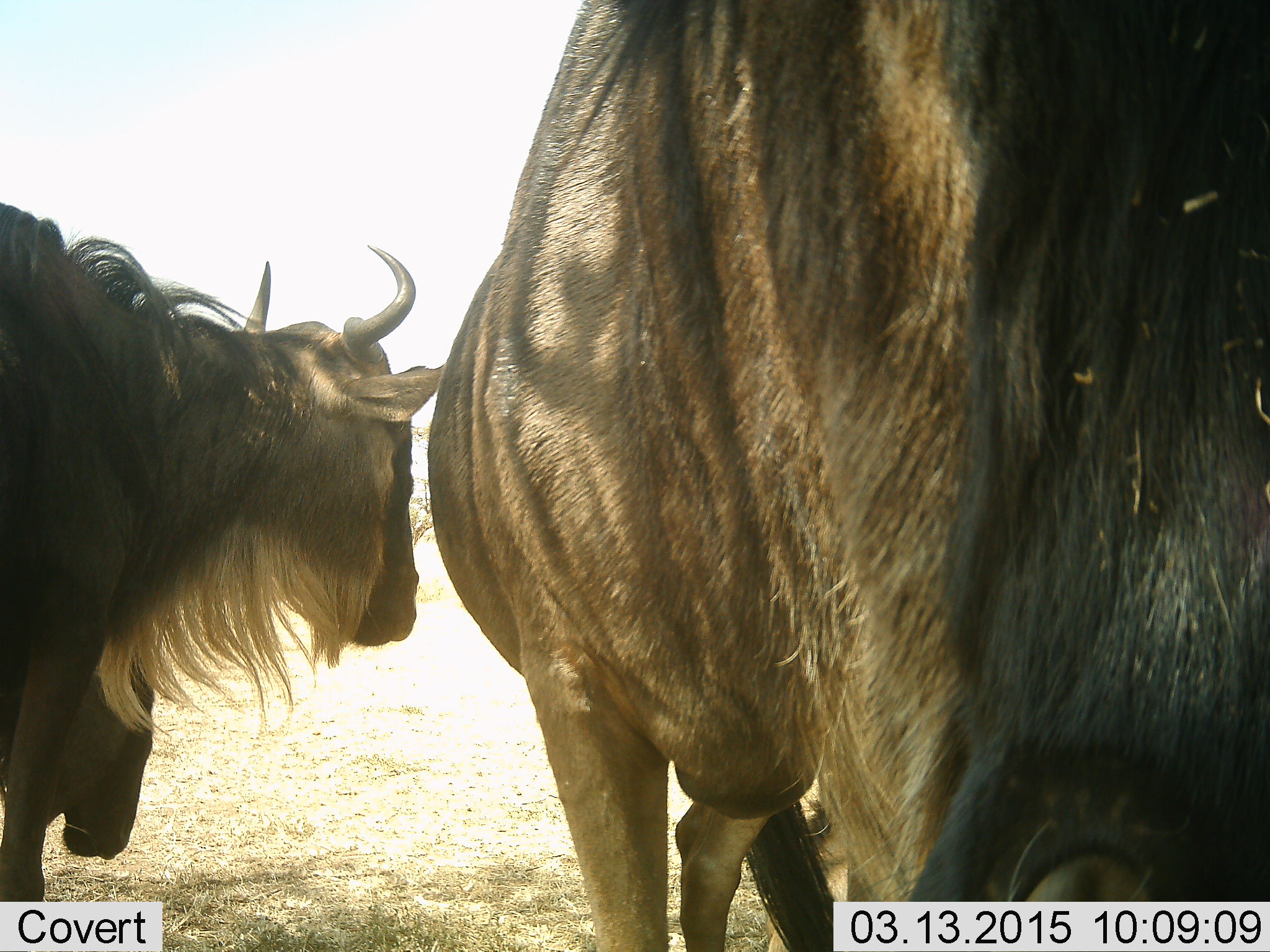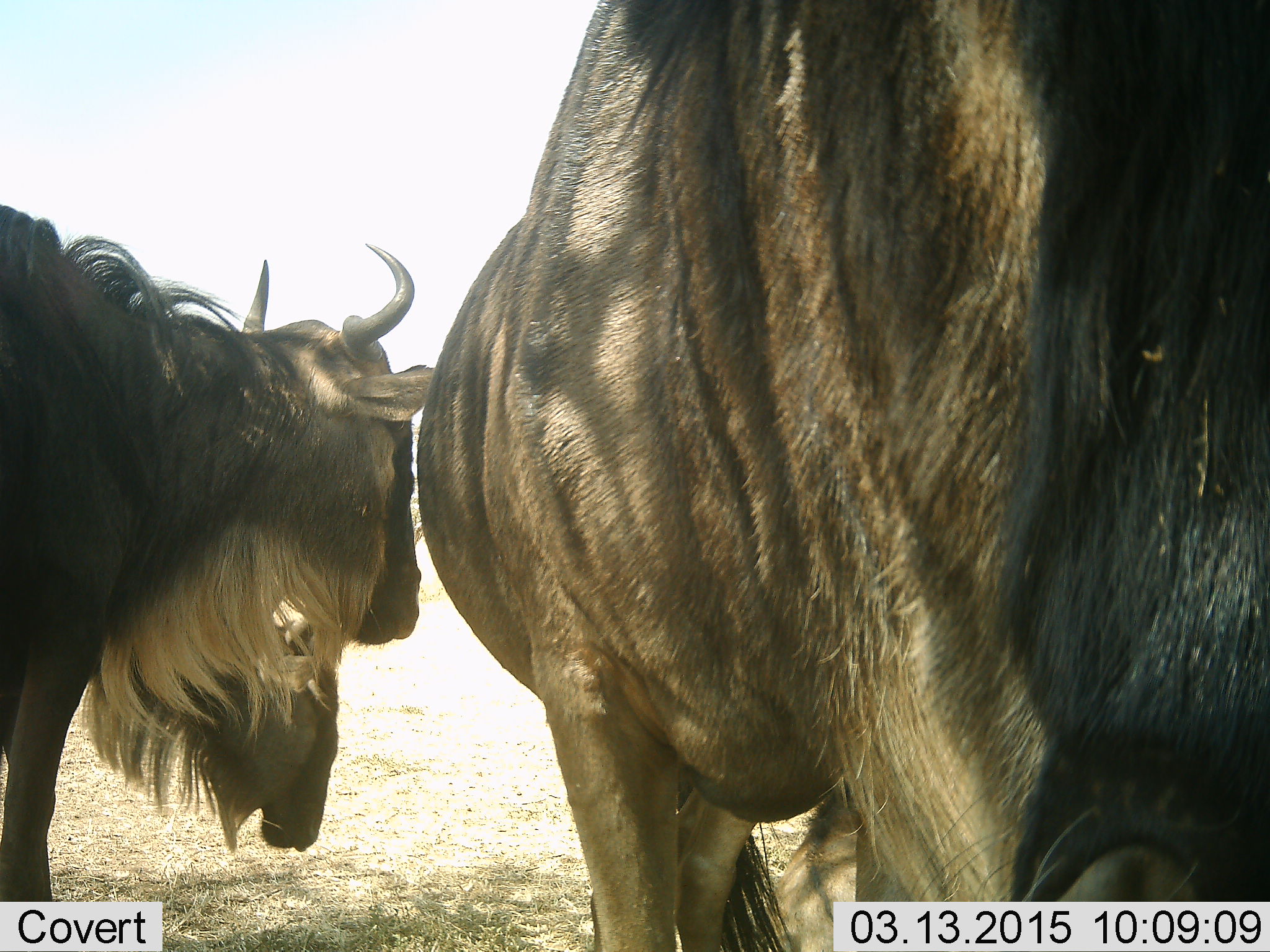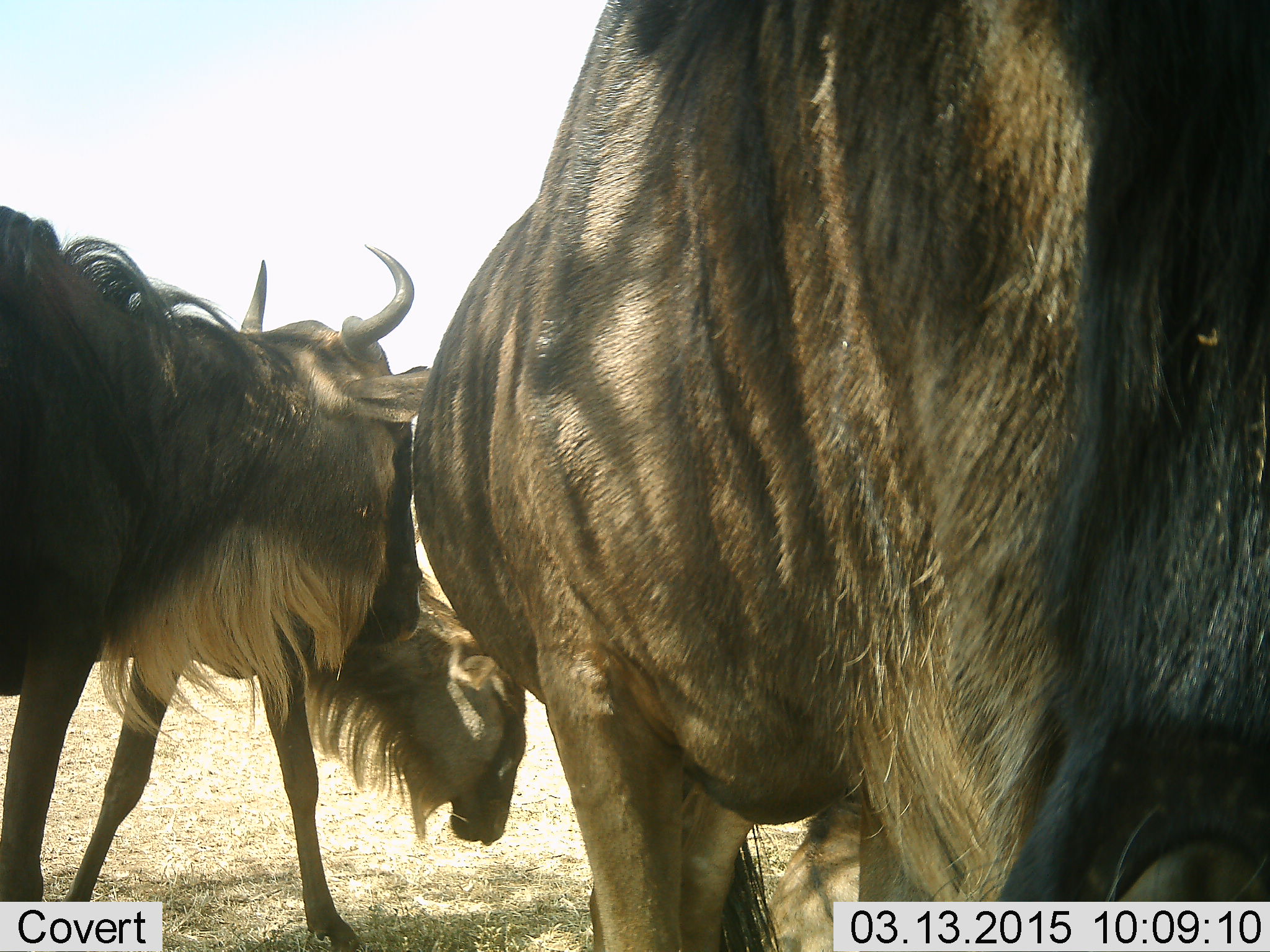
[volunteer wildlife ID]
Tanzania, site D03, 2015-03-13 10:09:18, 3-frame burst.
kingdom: Animalia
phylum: Chordata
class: Mammalia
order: Artiodactyla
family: Bovidae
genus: Connochaetes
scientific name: Connochaetes taurinus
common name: blue wildebeest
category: wildebeest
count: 3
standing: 90%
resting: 10%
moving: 50%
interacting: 0%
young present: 0%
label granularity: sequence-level